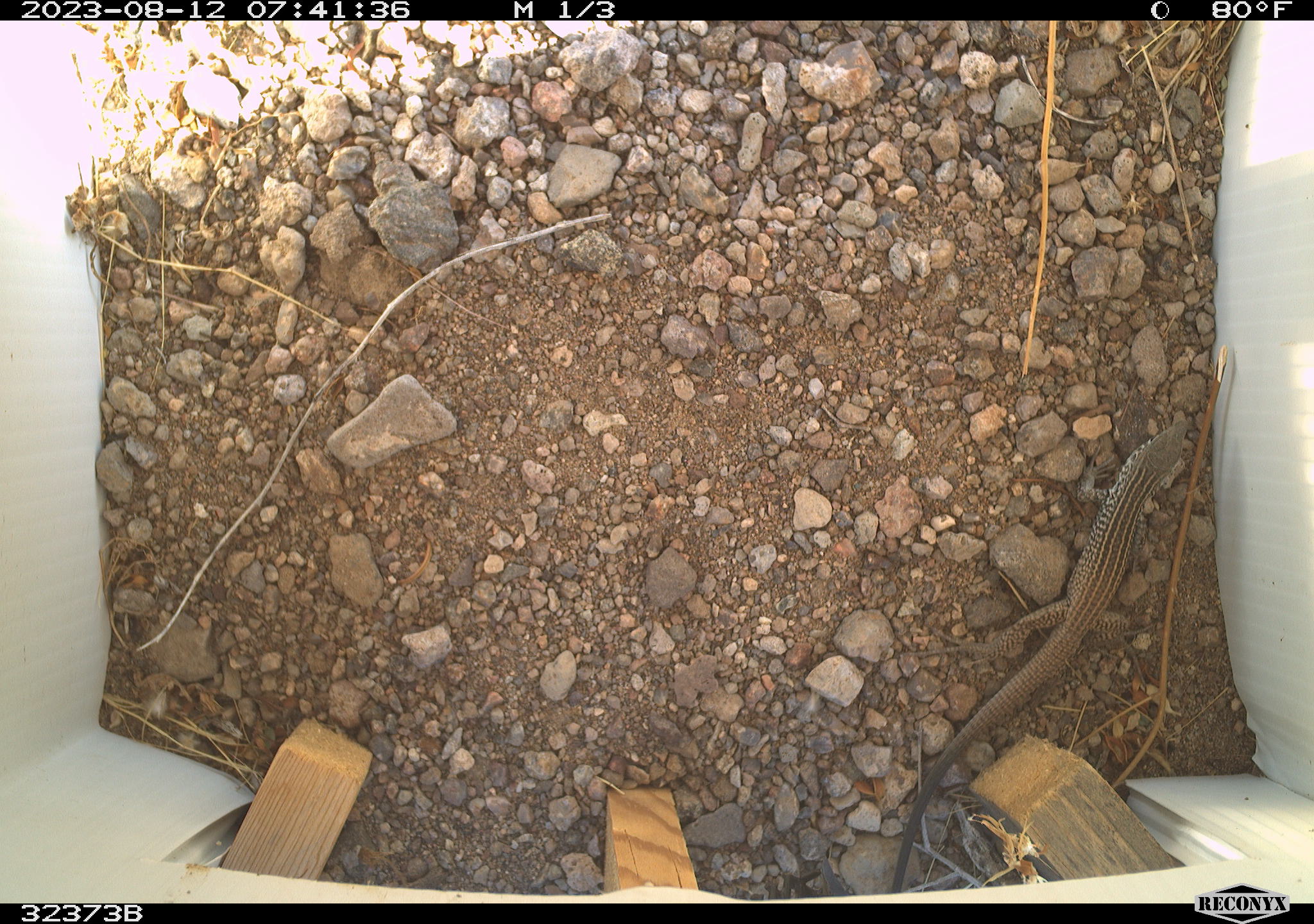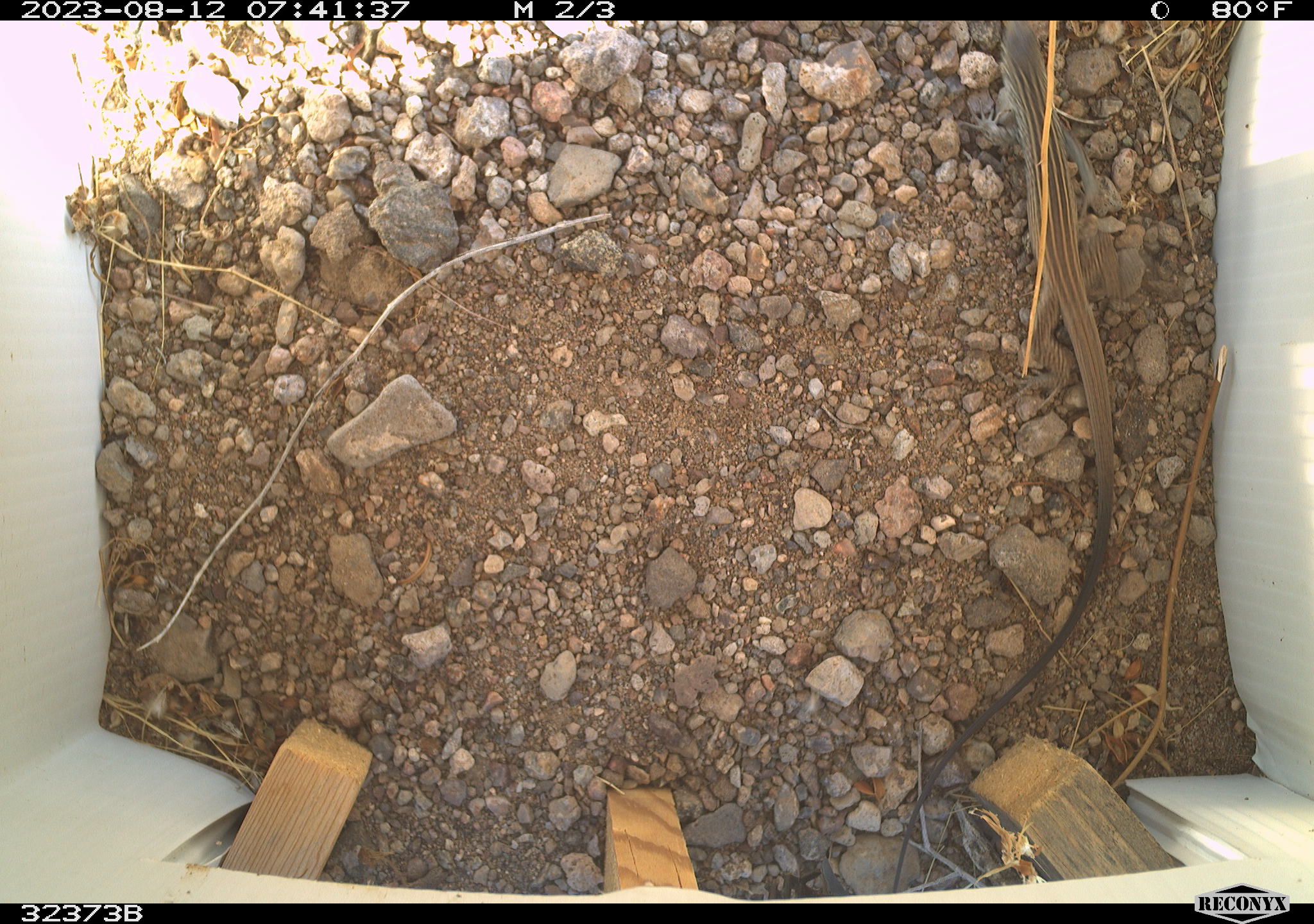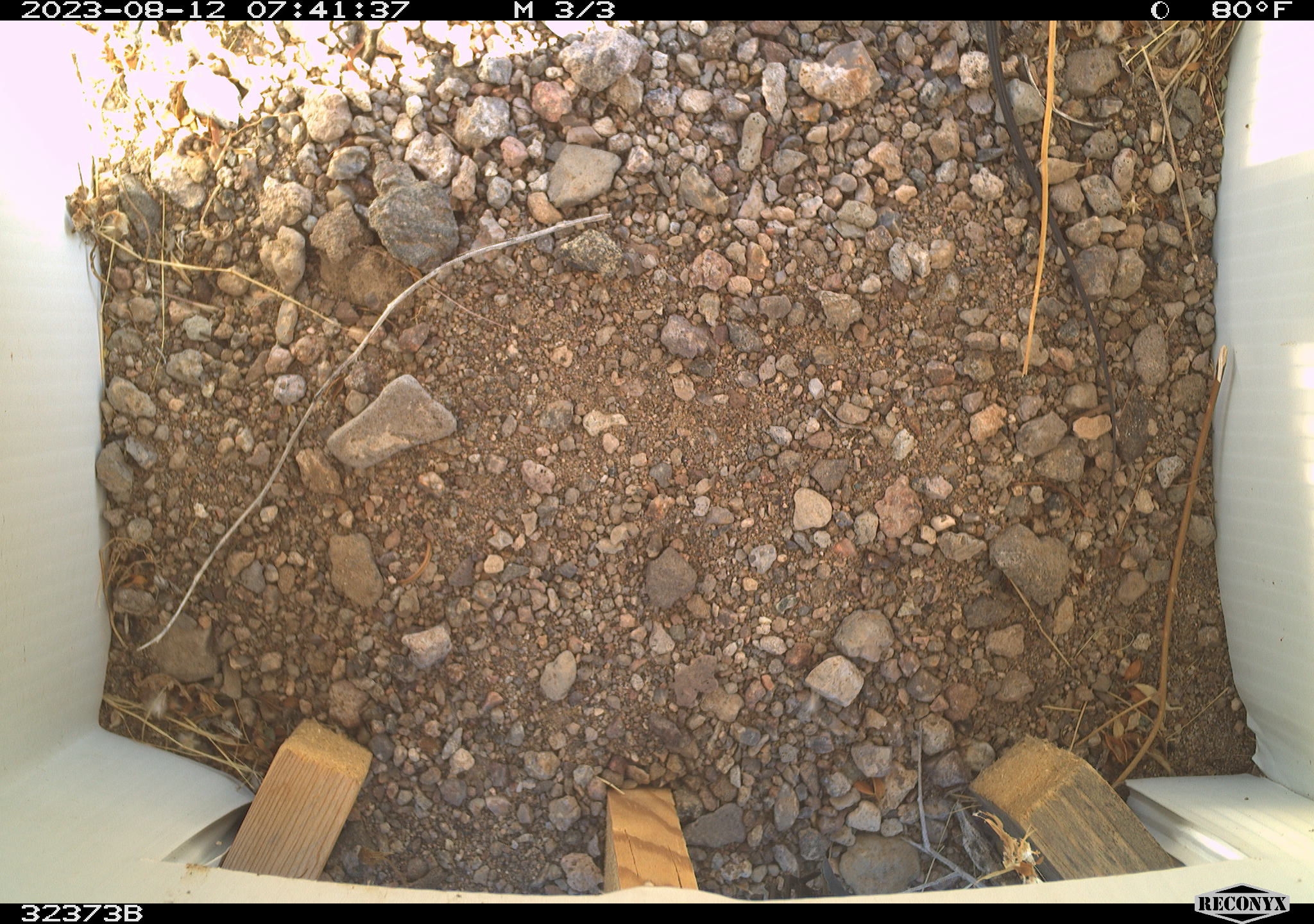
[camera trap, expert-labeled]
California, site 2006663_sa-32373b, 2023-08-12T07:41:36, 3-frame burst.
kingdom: Animalia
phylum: Chordata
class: Reptilia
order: Squamata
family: Teiidae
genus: Aspidoscelis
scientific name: Aspidoscelis tigris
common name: western whiptail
Western whiptail (Aspidoscelis tigris).